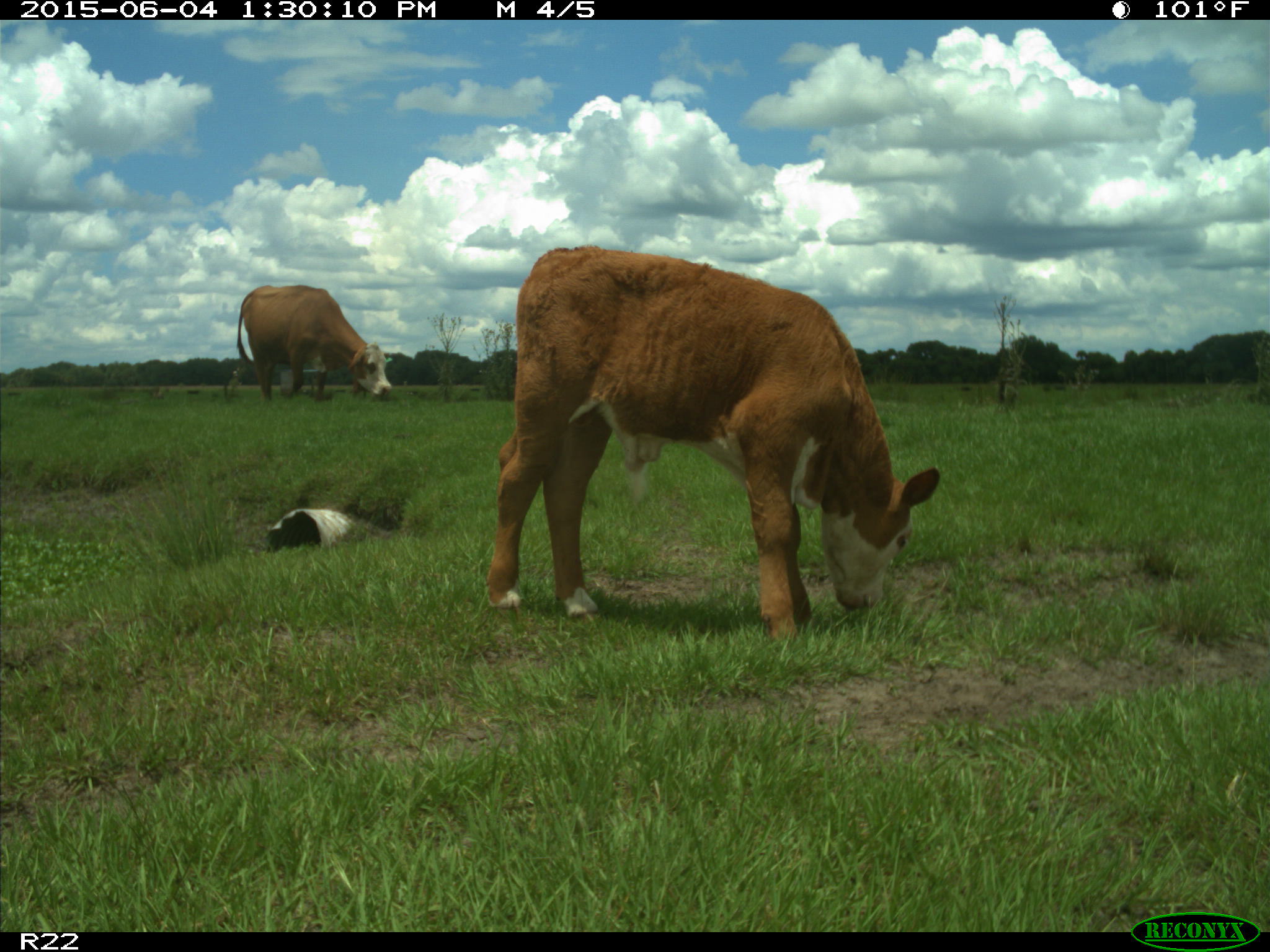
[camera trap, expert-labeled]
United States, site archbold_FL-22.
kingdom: Animalia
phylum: Chordata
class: Mammalia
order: Artiodactyla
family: Bovidae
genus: Bos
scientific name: Bos taurus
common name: domestic cow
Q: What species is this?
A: Bos taurus (domestic cow).